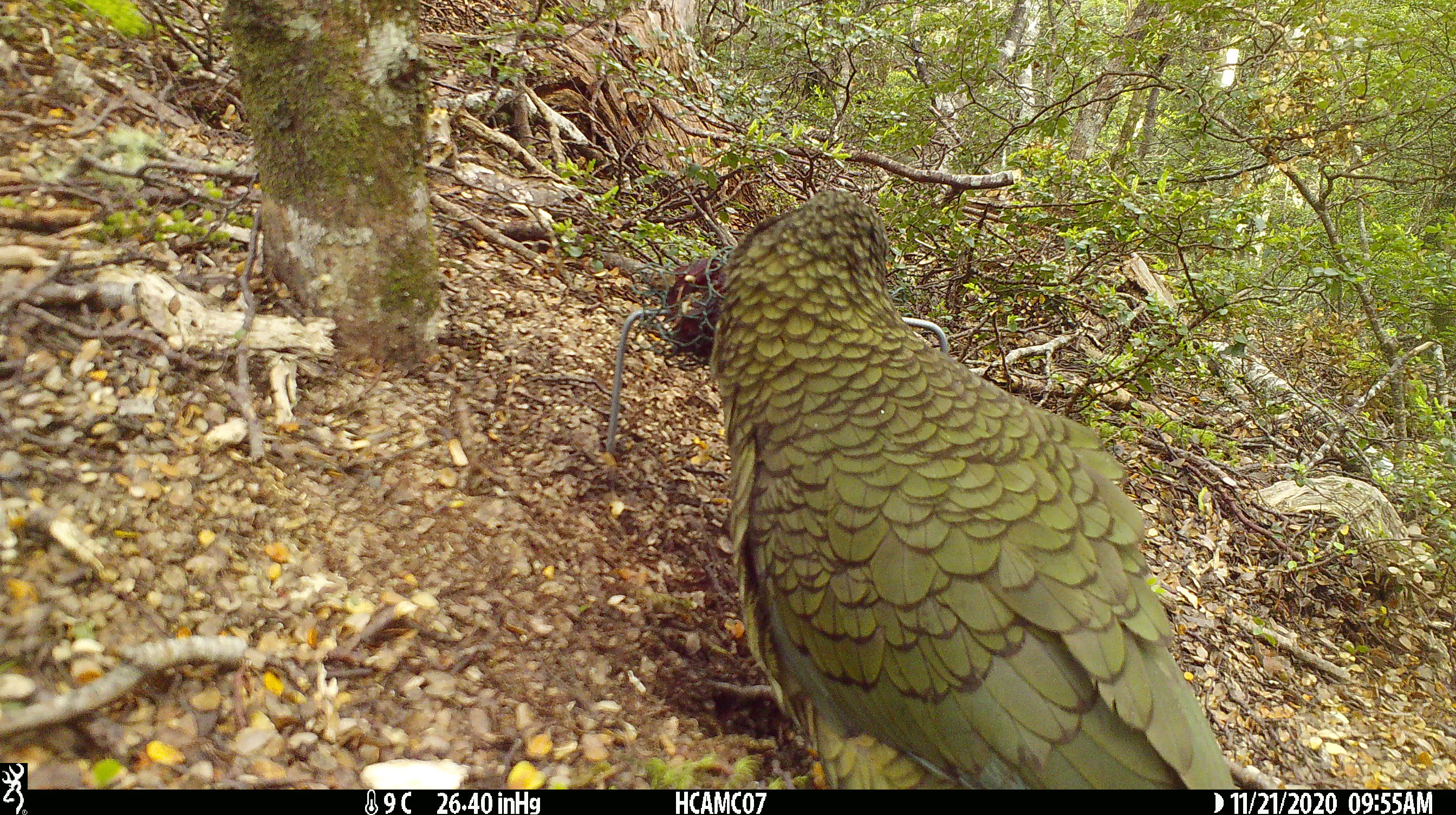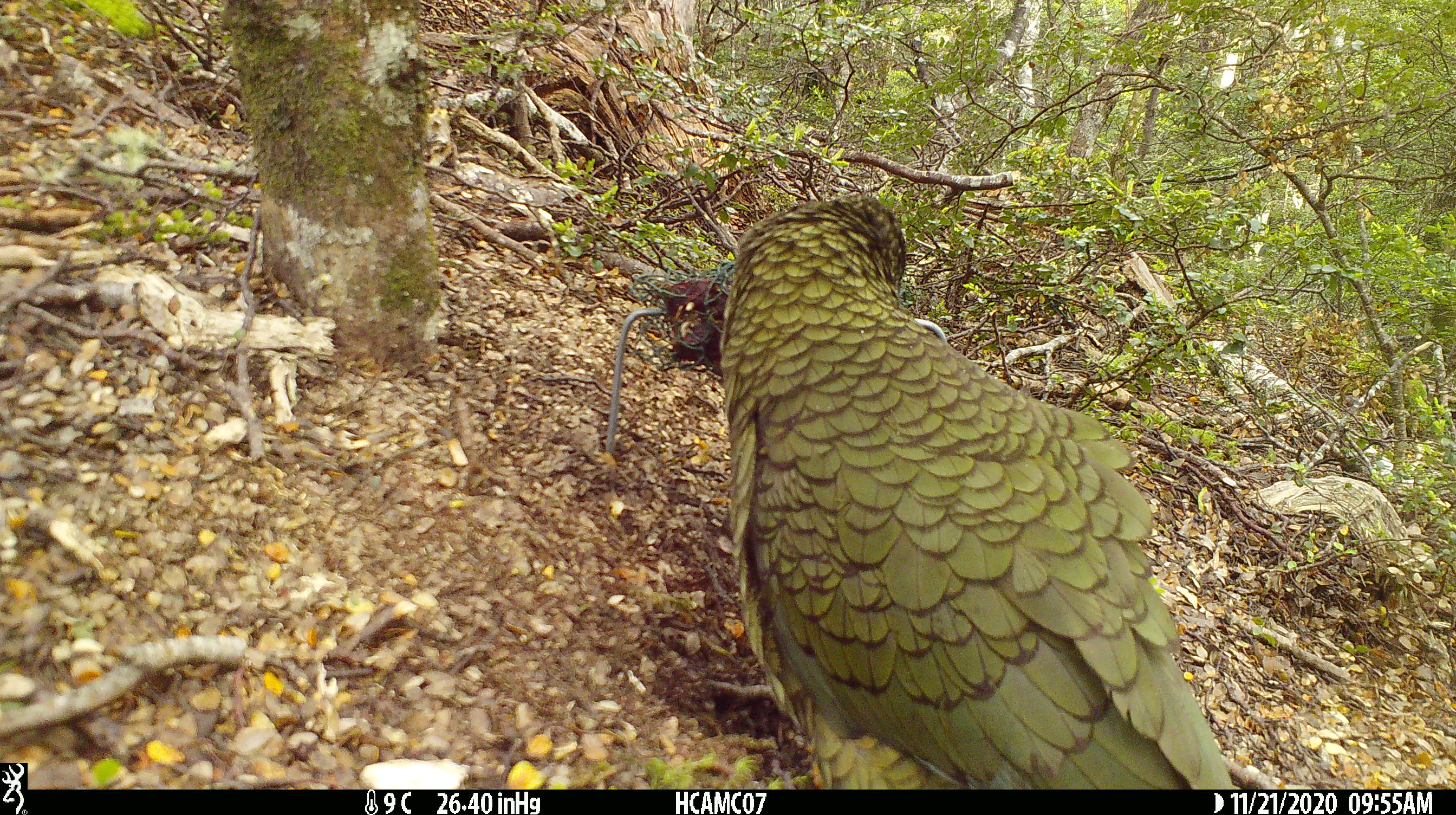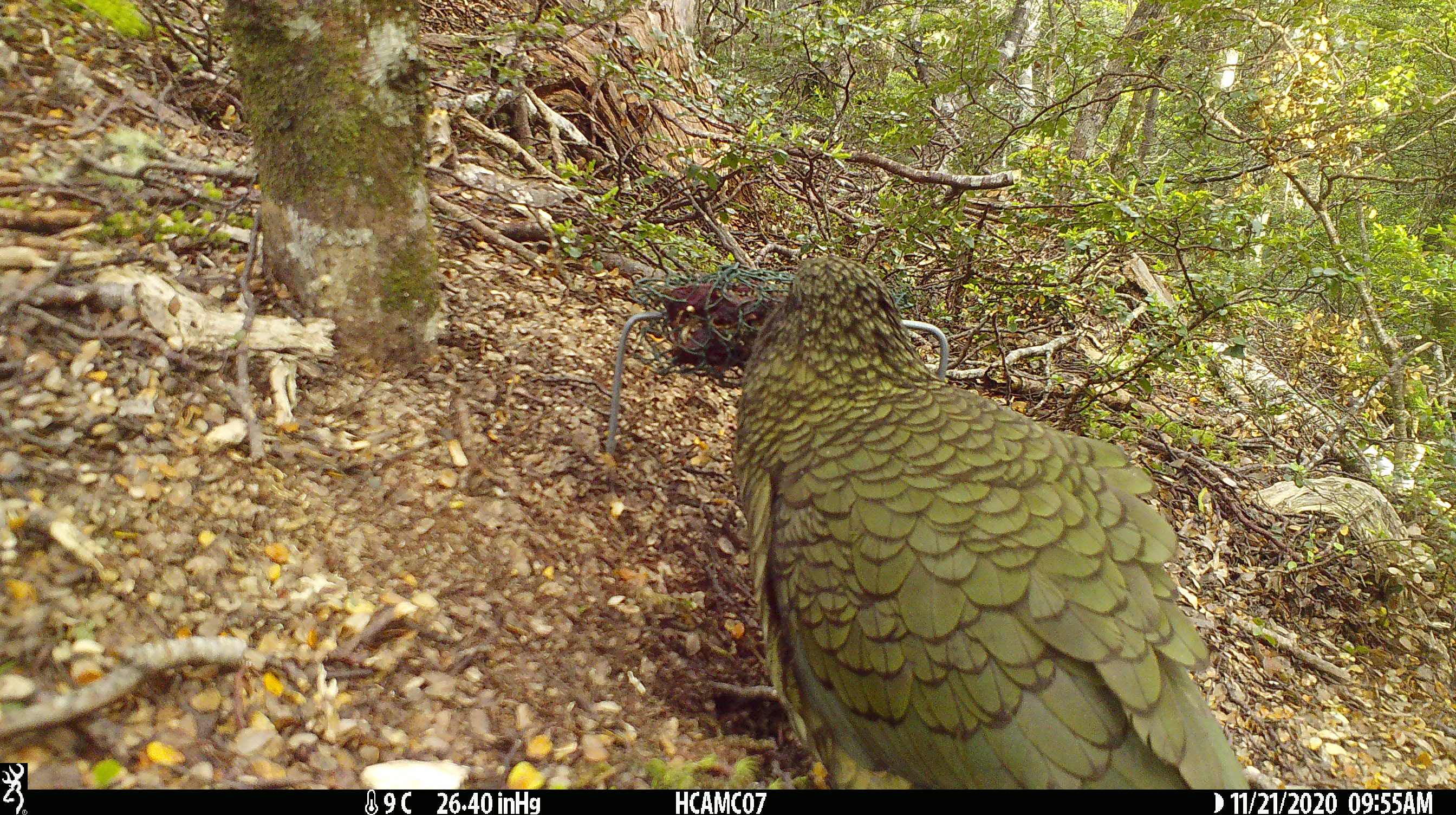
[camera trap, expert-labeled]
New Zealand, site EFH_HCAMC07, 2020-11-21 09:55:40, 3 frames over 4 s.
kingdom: Animalia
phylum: Chordata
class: Aves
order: Psittaciformes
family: Strigopidae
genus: Nestor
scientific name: Nestor notabilis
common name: kea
Kea (Nestor notabilis).